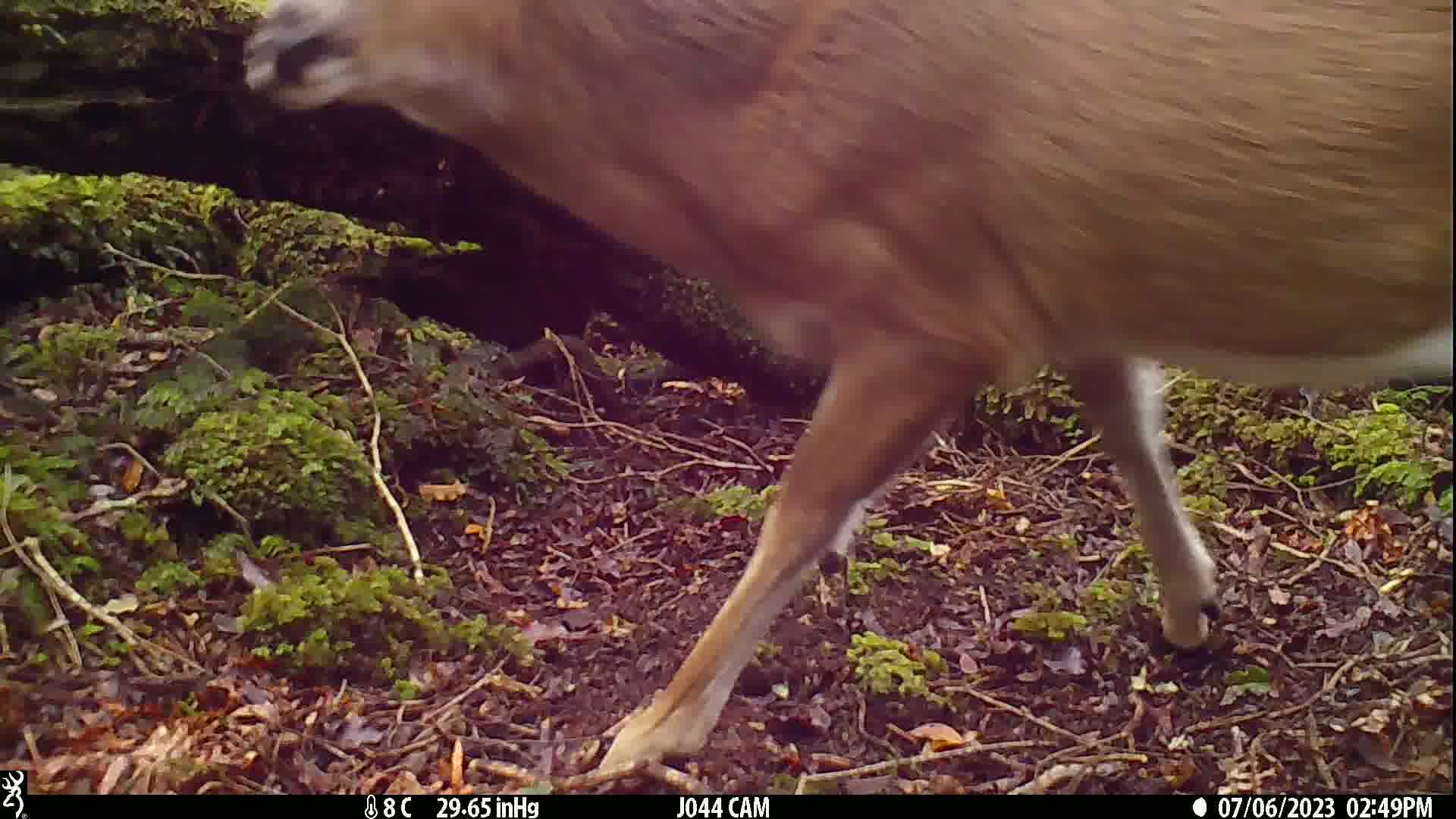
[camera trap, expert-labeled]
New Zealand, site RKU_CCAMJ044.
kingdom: Animalia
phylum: Chordata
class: Mammalia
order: Artiodactyla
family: Cervidae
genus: Odocoileus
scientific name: Odocoileus virginianus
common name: white-tailed deer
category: white tailed deer